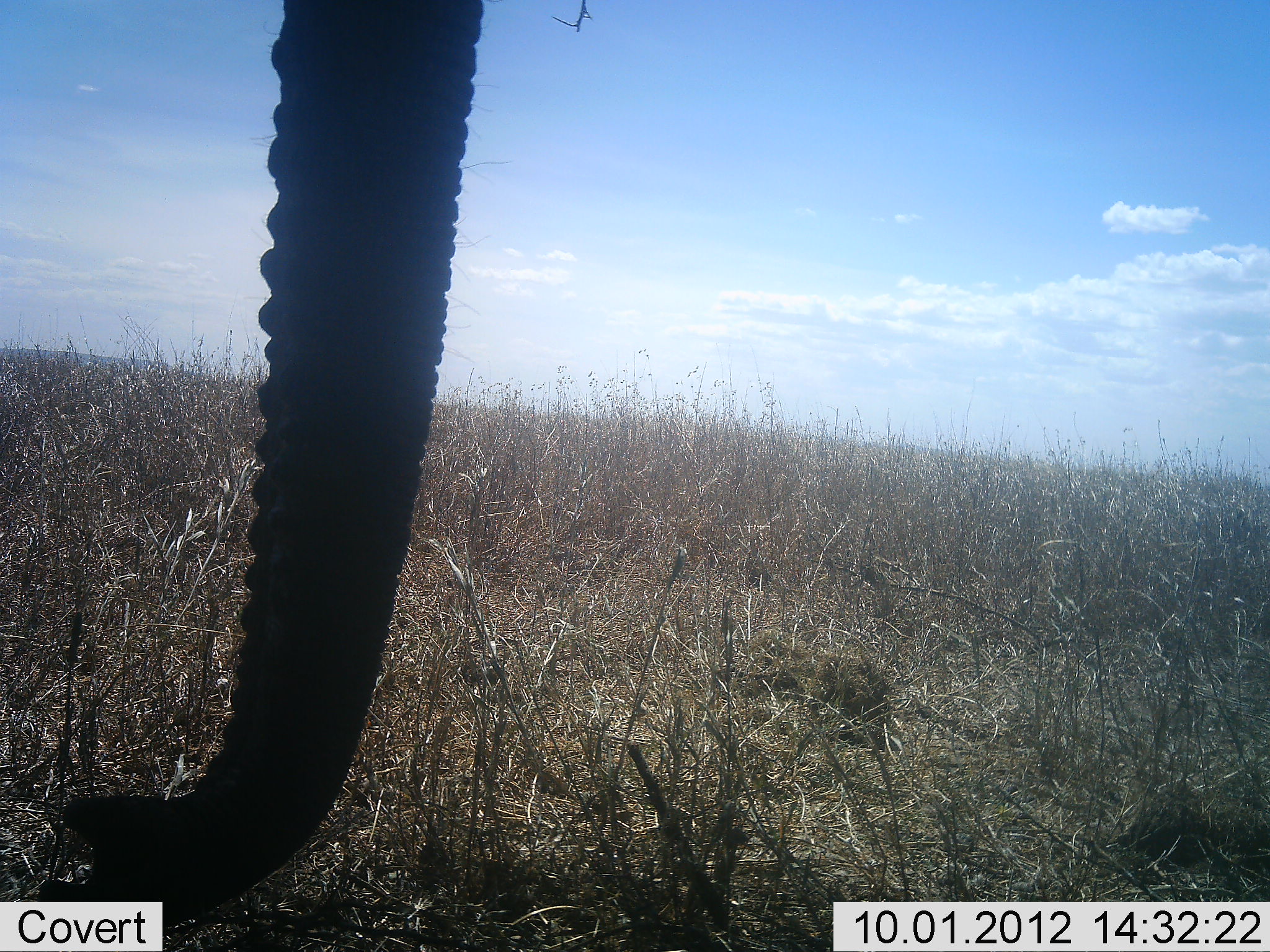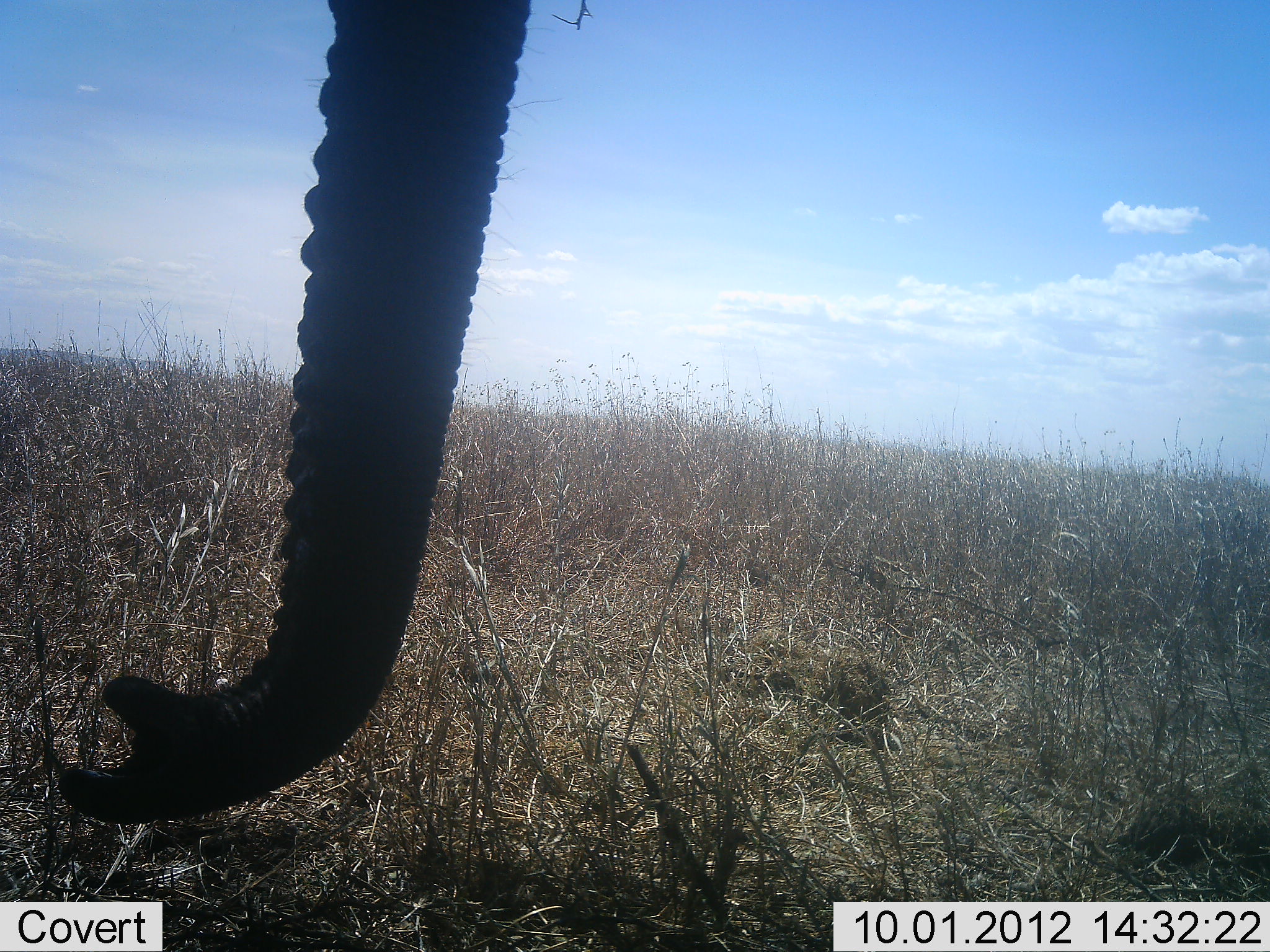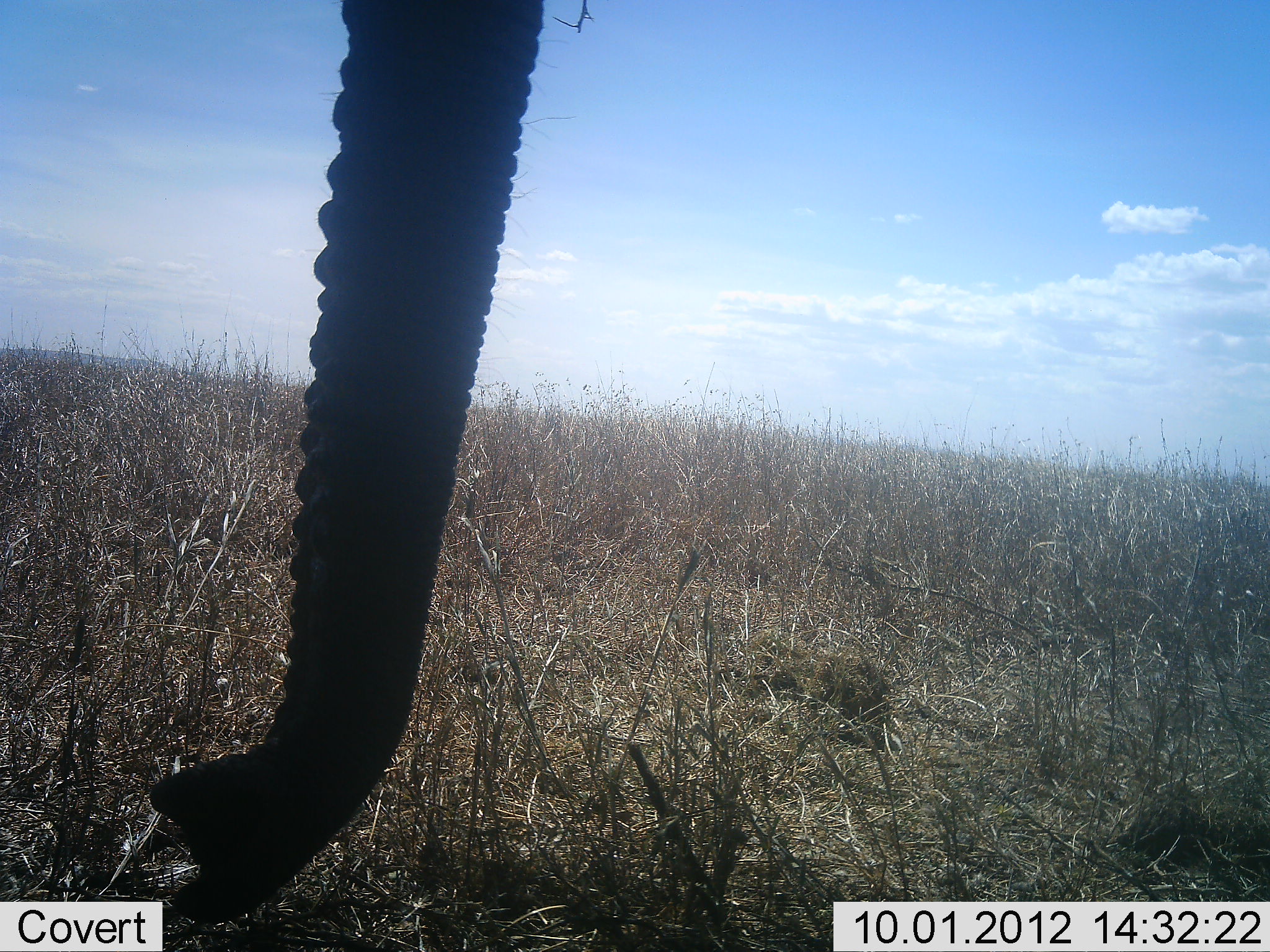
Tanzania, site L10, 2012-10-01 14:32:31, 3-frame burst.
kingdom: Animalia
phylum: Chordata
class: Mammalia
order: Proboscidea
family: Elephantidae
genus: Loxodonta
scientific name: Loxodonta africana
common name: african bush elephant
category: elephant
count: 1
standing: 90%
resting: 0%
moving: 0%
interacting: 0%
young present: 0%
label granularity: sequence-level